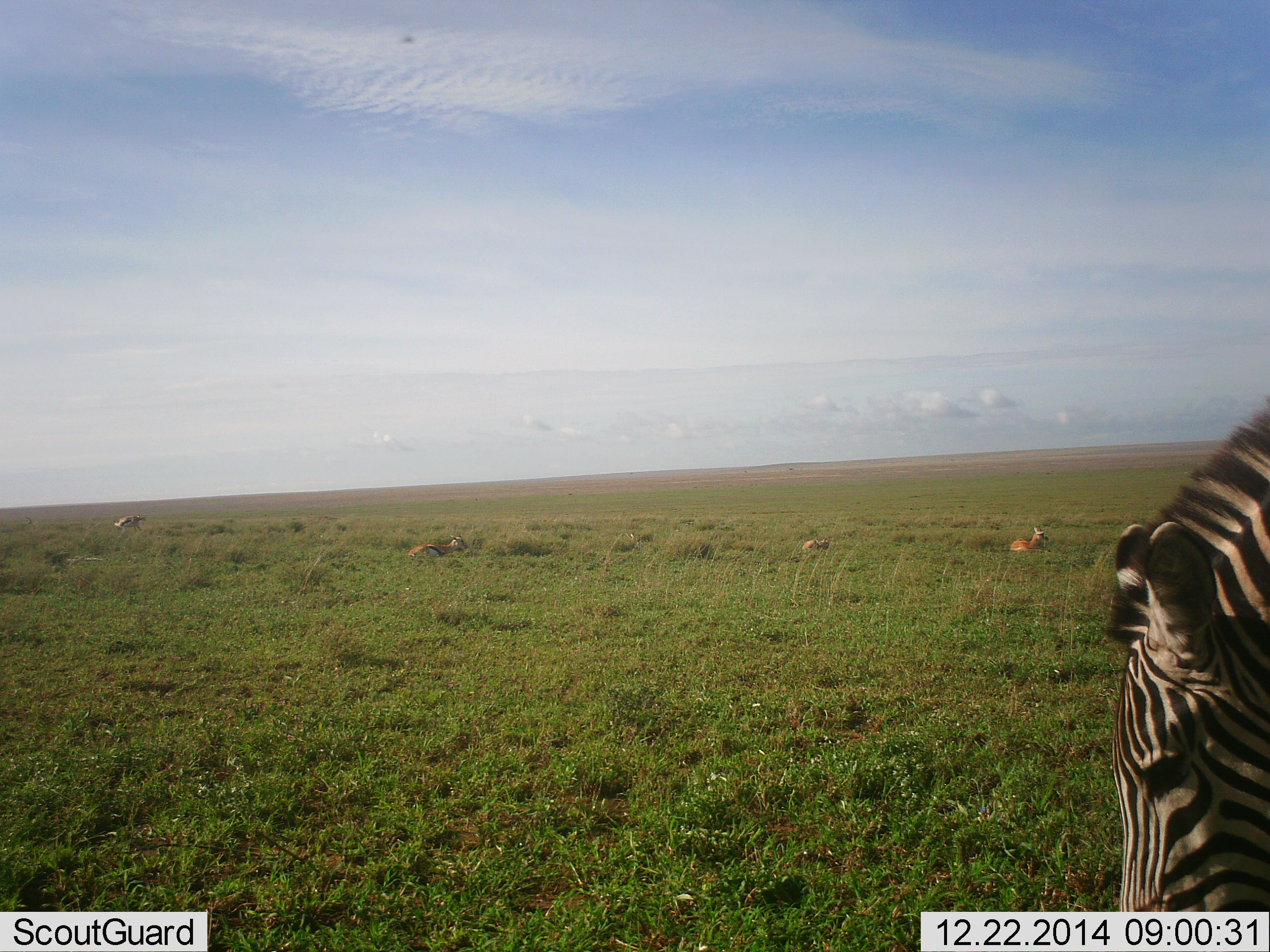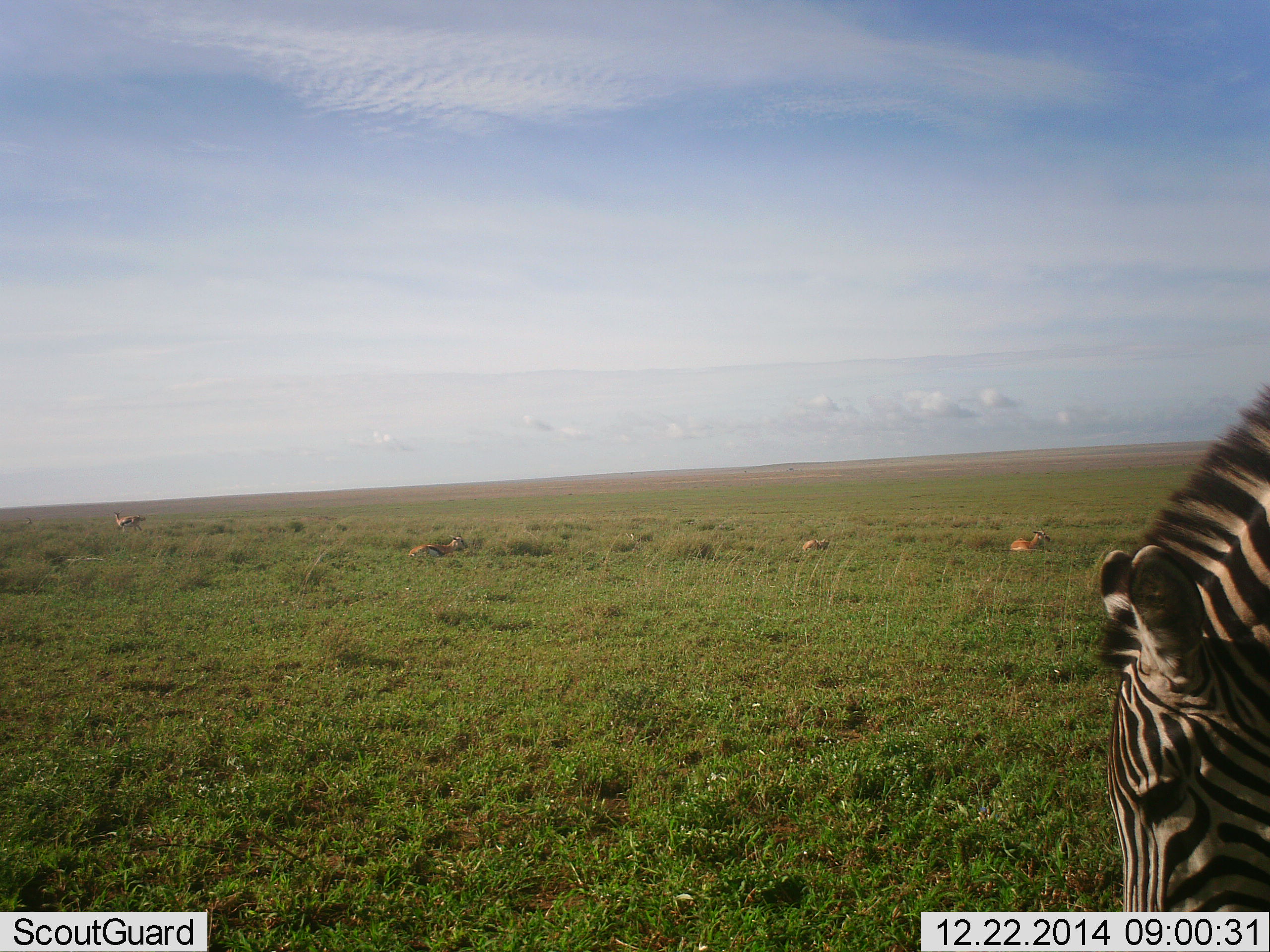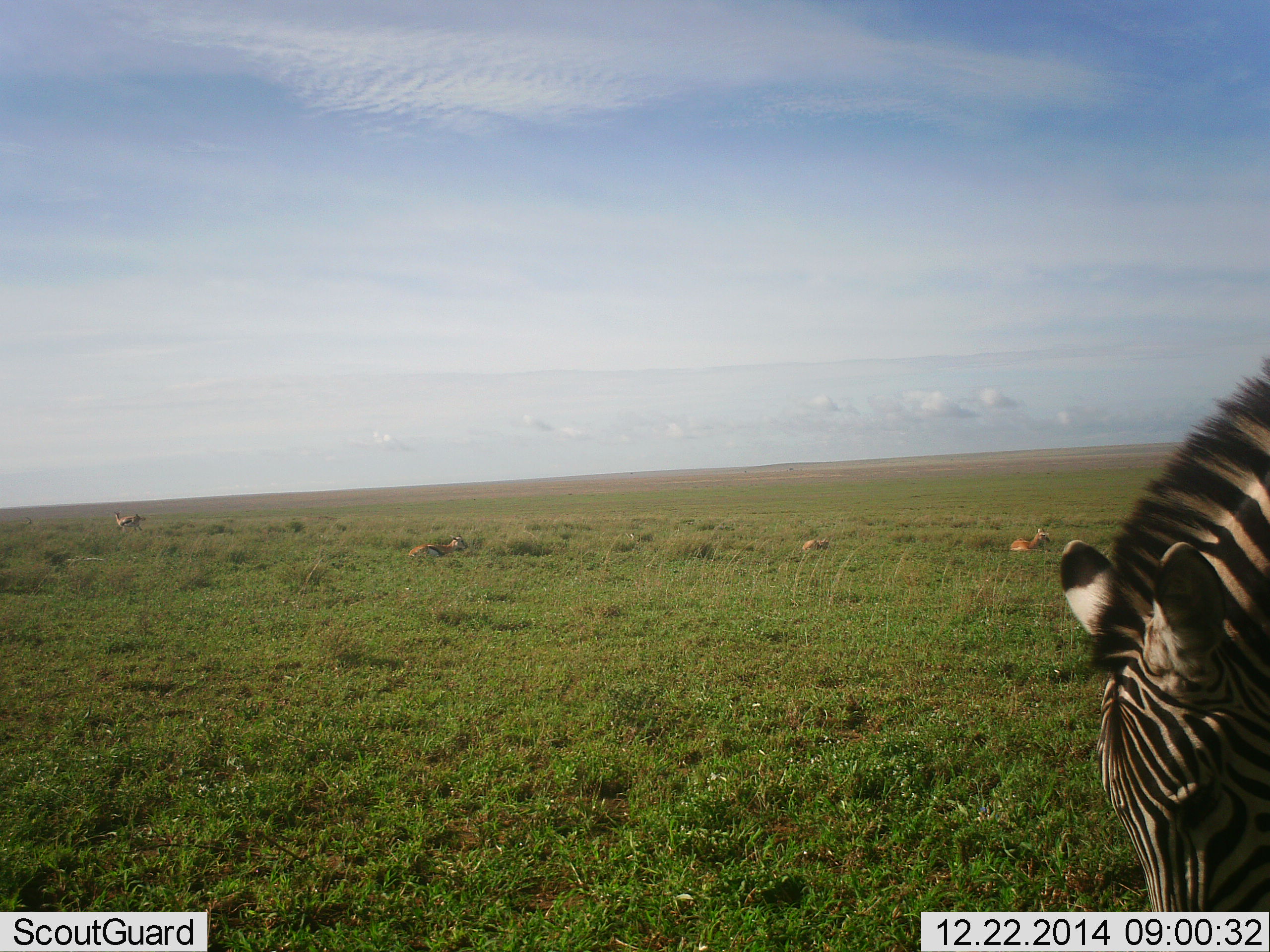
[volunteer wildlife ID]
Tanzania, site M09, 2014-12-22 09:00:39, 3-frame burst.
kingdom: Animalia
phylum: Chordata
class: Mammalia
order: Artiodactyla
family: Bovidae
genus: Eudorcas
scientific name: Eudorcas thomsonii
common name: thomson's gazelle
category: gazellethomsons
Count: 4.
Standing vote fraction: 46%.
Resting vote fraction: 100%.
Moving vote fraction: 0%.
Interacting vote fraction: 0%.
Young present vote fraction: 0%.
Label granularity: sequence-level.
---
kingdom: Animalia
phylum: Chordata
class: Mammalia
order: Perissodactyla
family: Equidae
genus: Equus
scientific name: Equus quagga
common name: plains zebra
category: zebra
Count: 1.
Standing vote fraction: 14%.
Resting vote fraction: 0%.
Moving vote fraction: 0%.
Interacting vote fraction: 0%.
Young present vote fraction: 0%.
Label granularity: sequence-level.